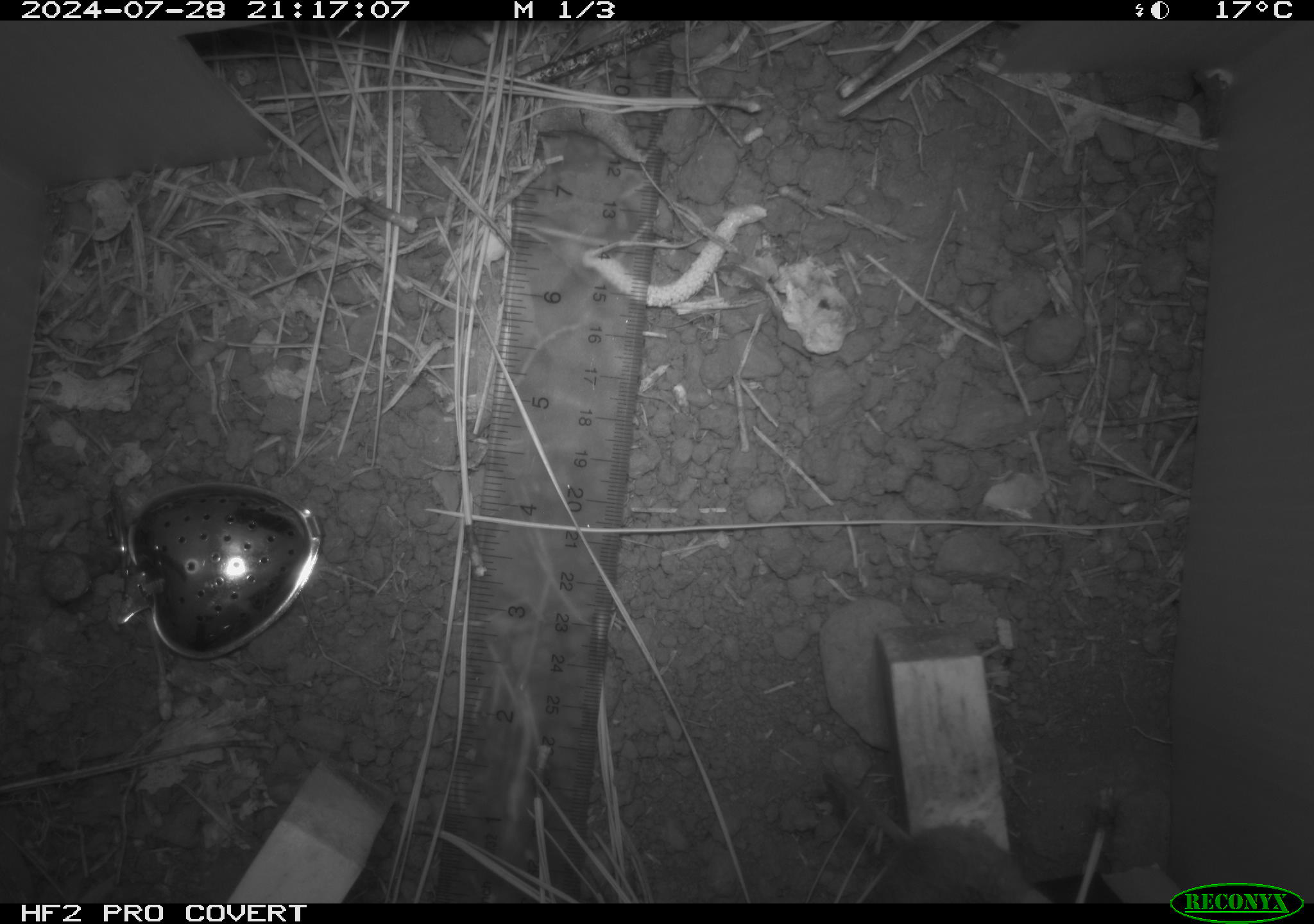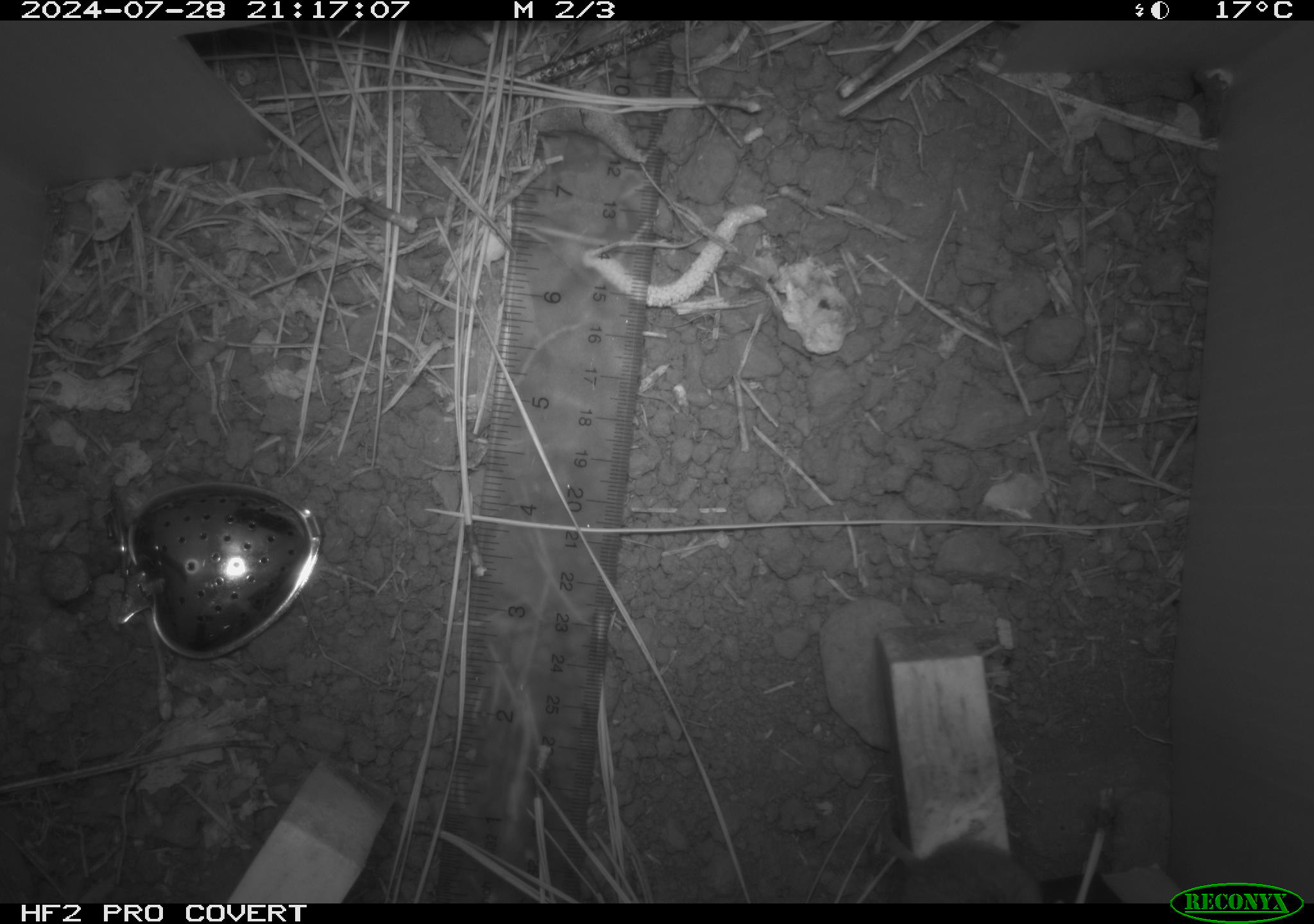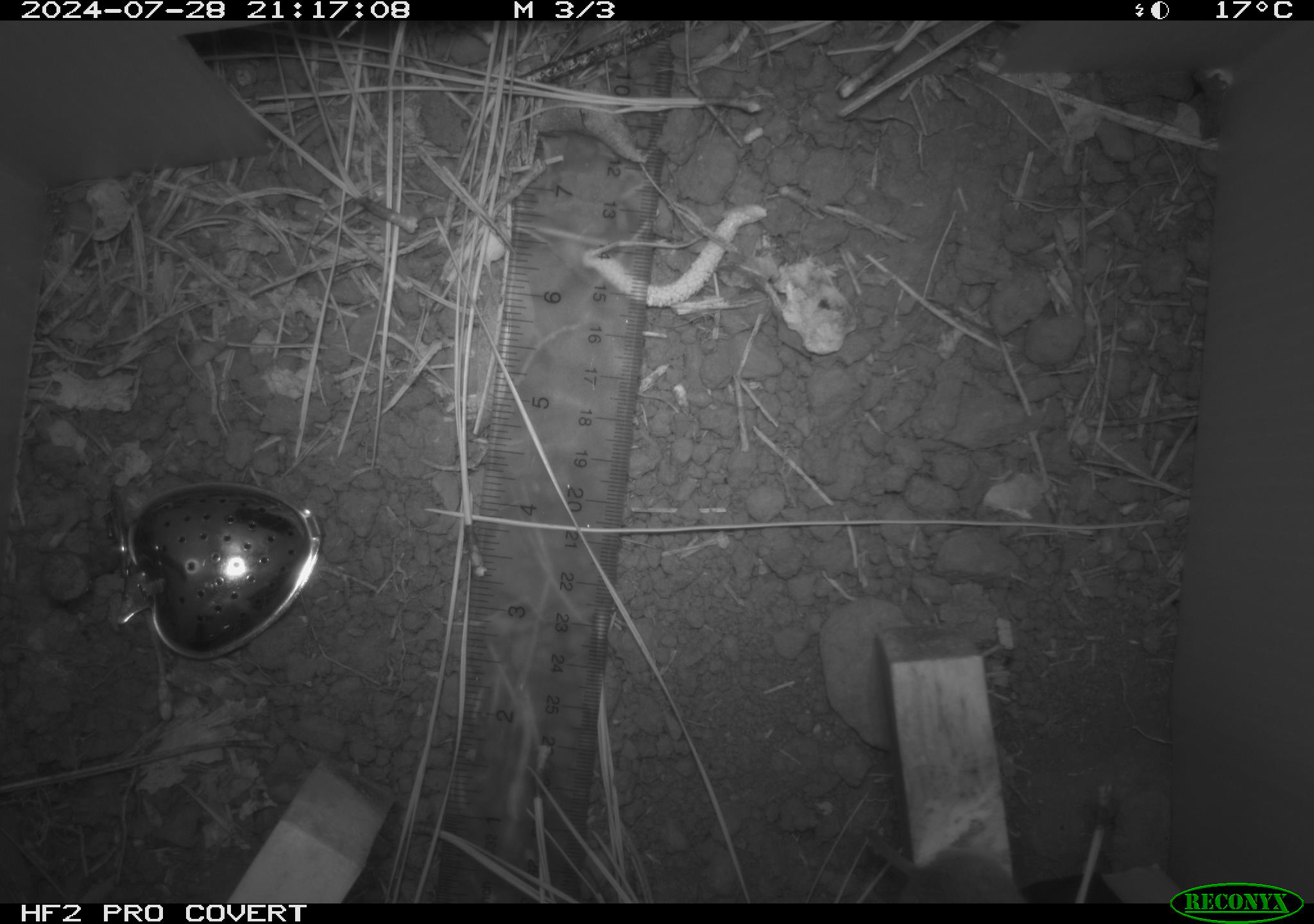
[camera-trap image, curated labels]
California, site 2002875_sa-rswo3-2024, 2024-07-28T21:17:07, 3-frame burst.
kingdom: Animalia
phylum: Chordata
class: Mammalia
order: Rodentia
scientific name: Rodentia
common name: mouse species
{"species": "mouse species (Rodentia)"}